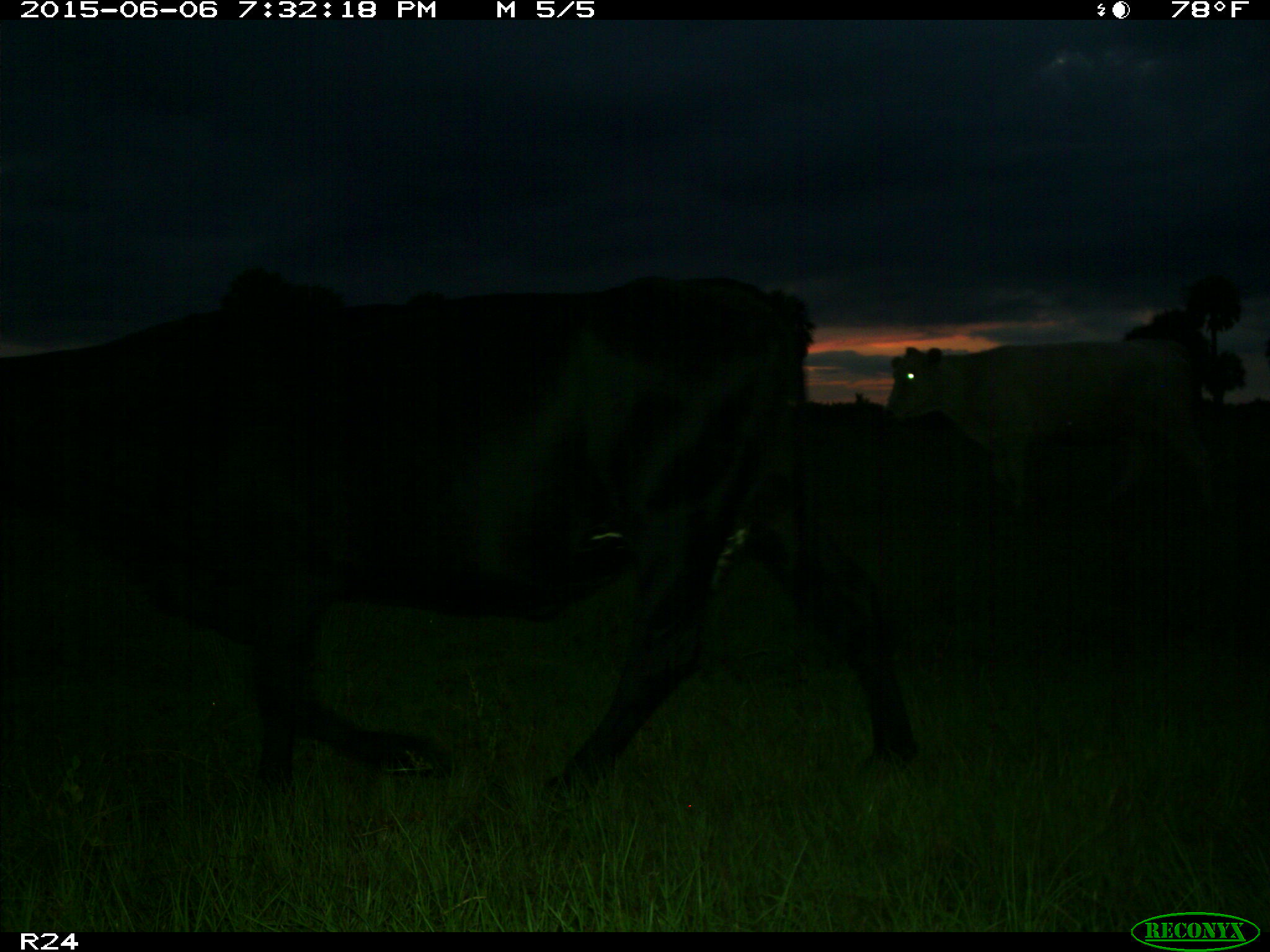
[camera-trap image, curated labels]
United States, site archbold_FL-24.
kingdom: Animalia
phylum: Chordata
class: Mammalia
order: Artiodactyla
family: Bovidae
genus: Bos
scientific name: Bos taurus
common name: domestic cow